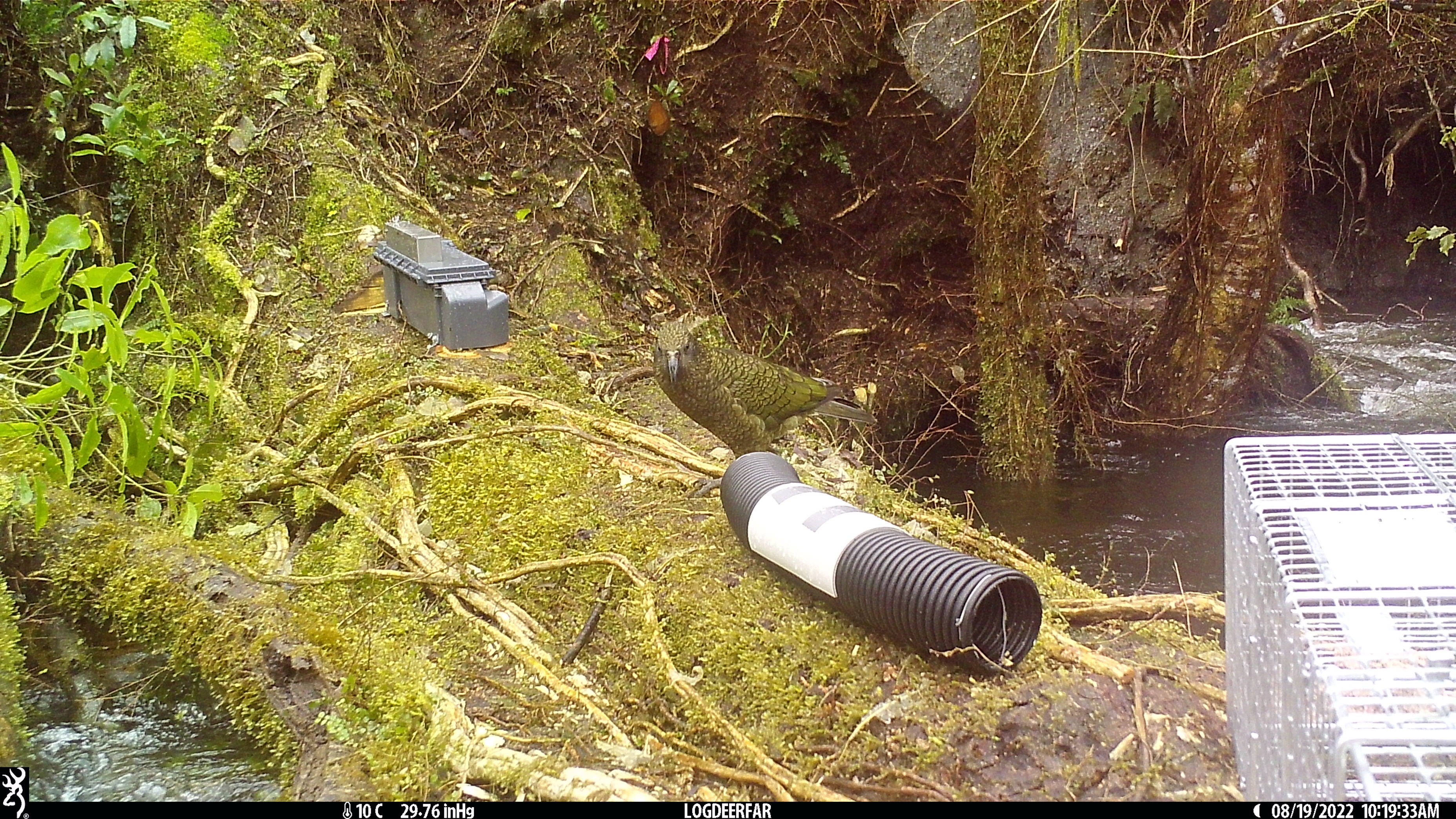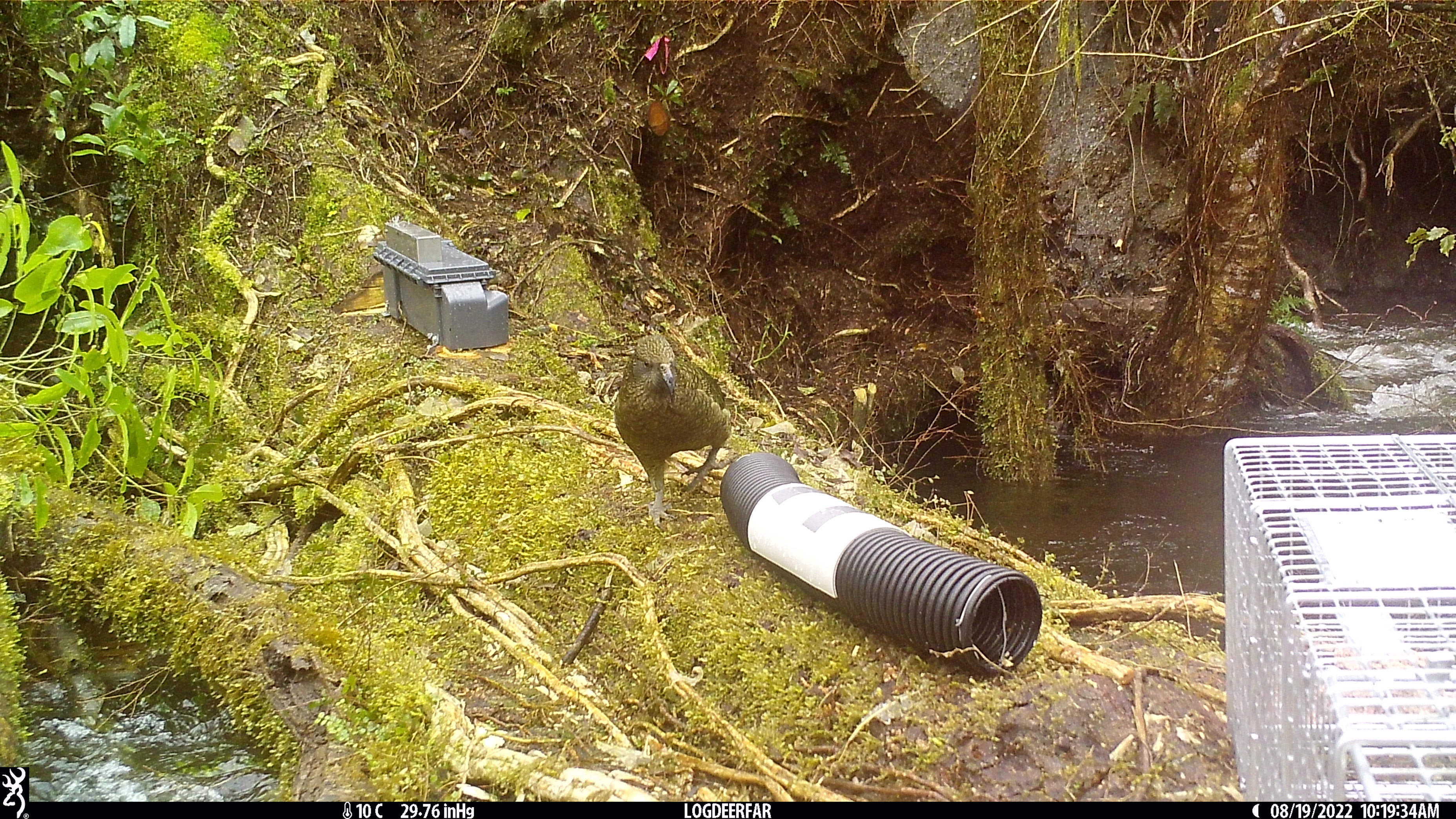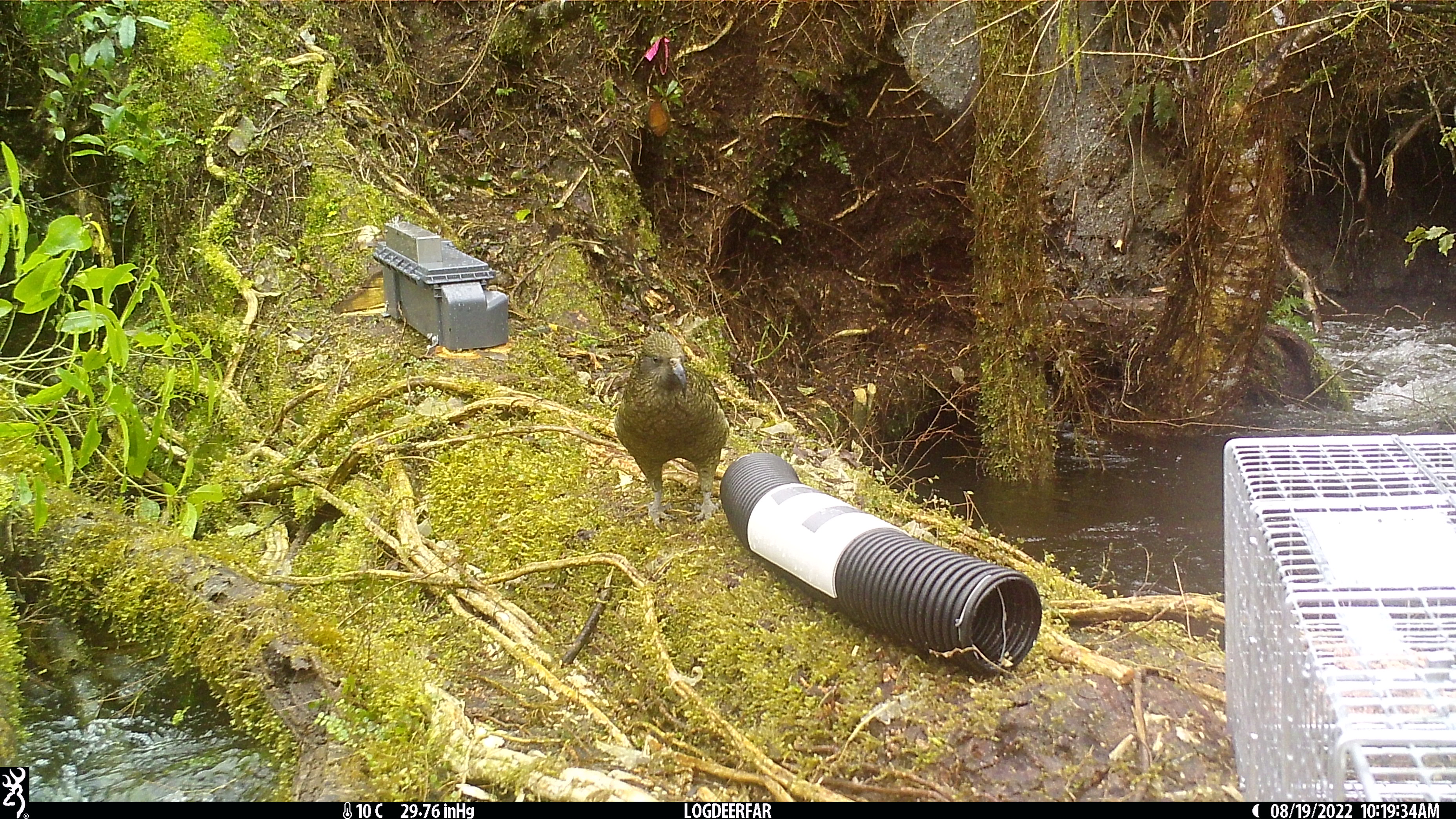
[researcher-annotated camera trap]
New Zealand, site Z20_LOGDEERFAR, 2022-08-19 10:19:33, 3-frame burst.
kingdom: Animalia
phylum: Chordata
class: Aves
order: Psittaciformes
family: Strigopidae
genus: Nestor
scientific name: Nestor notabilis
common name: kea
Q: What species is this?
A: Kea (Nestor notabilis).